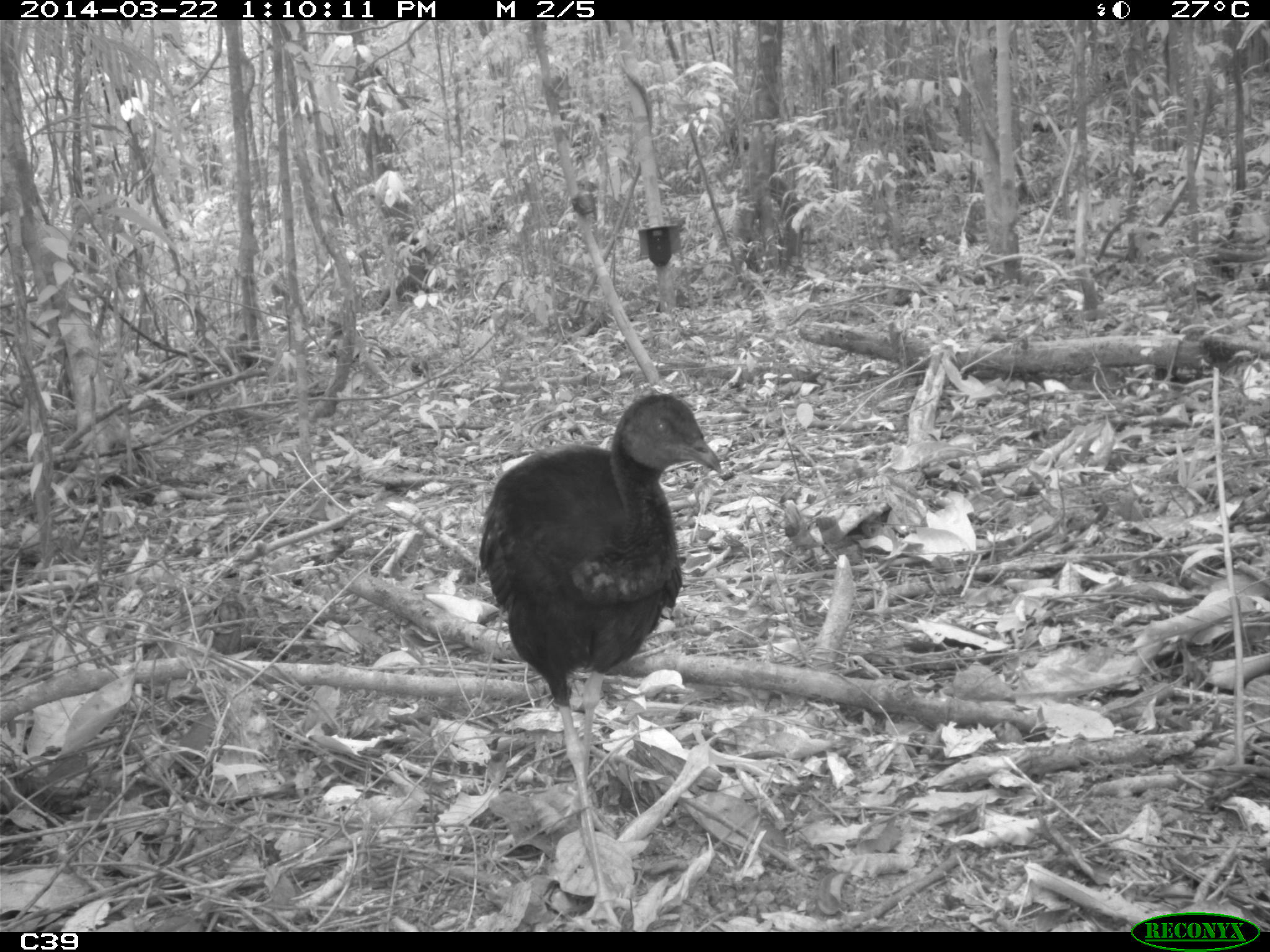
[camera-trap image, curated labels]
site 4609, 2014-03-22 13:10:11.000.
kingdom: Animalia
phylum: Chordata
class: Aves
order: Gruiformes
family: Psophiidae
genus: Psophia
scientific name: Psophia crepitans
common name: gray-winged trumpeter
Psophia crepitans (gray-winged trumpeter), count 2, age adult.